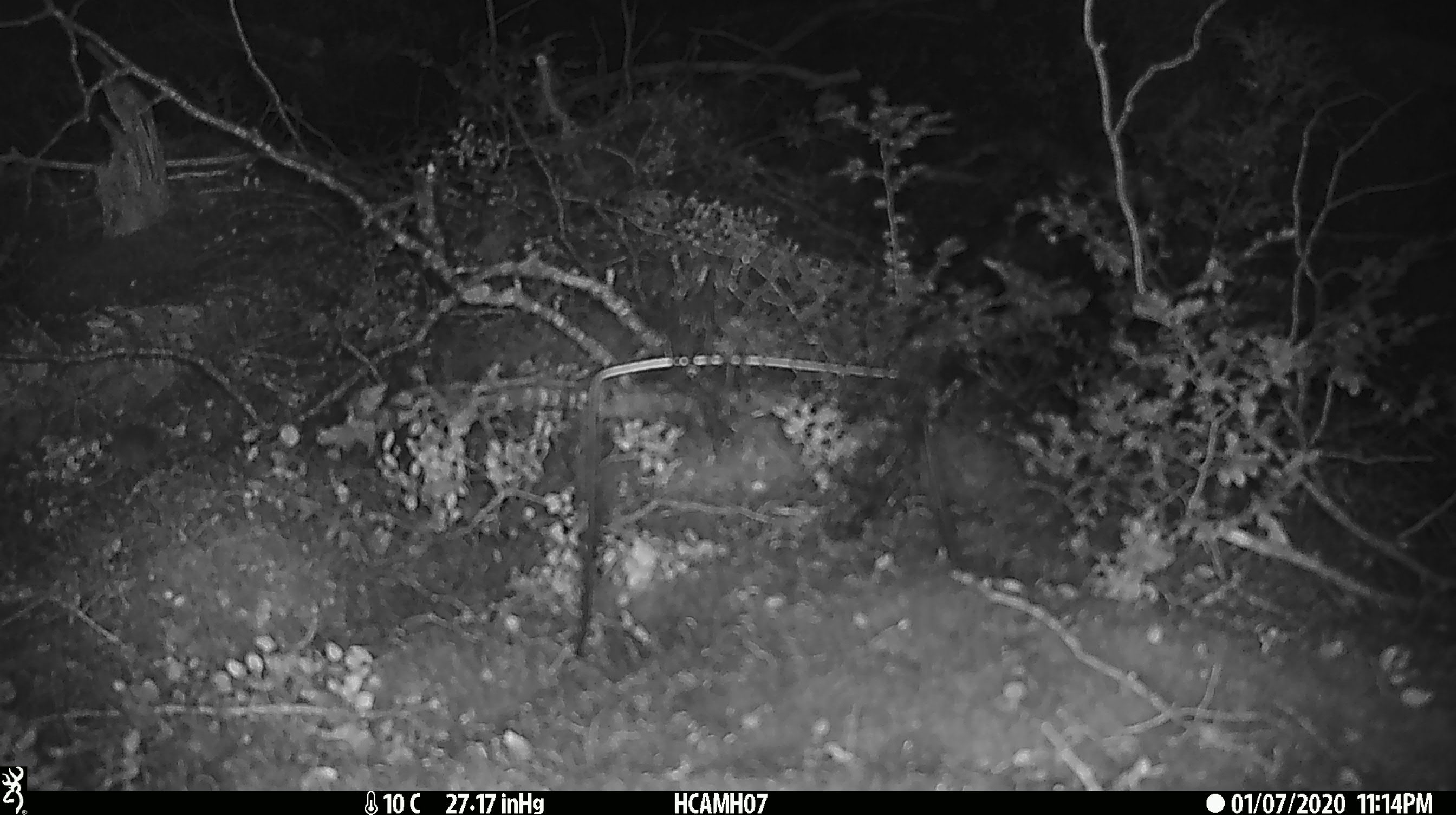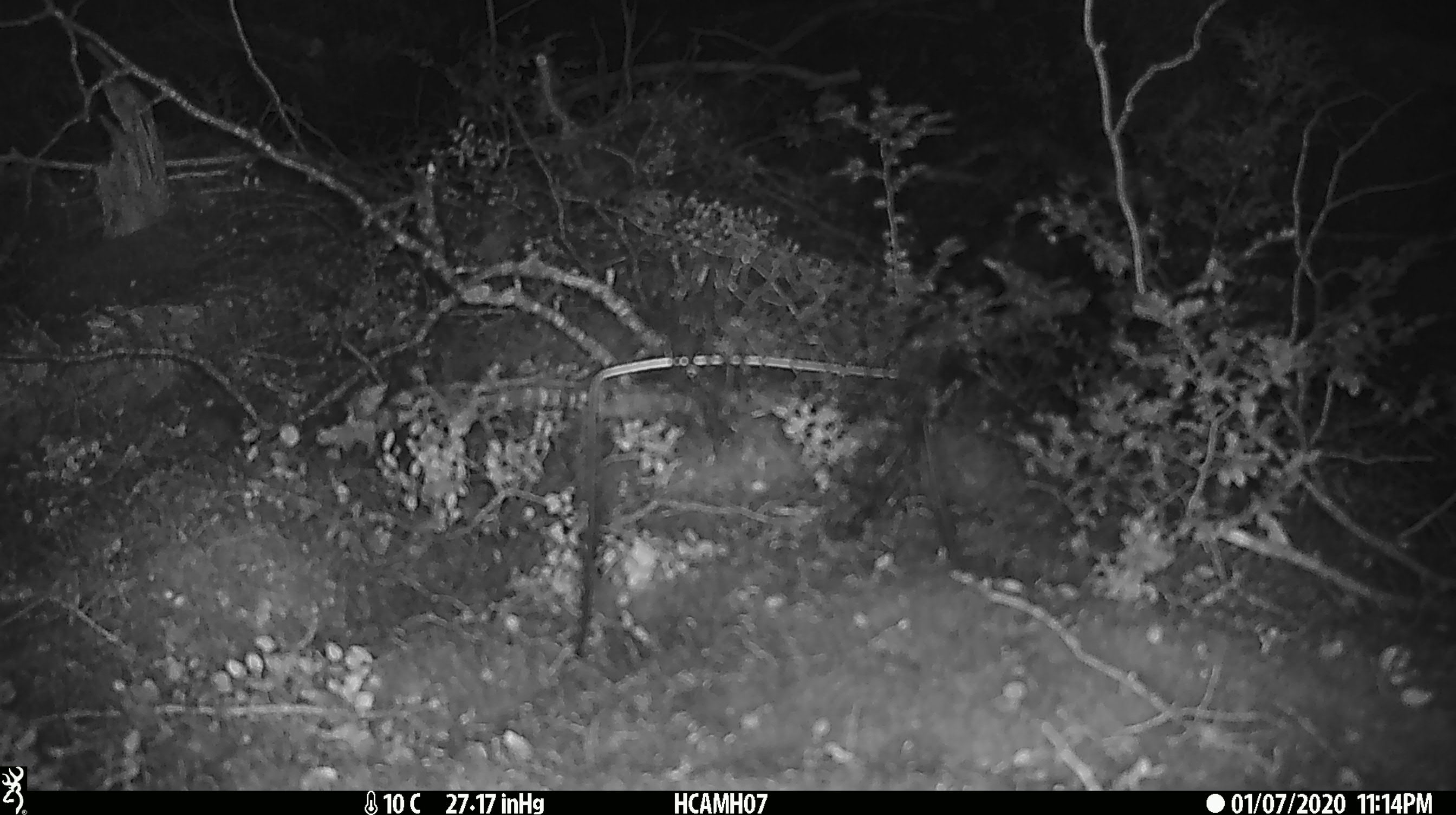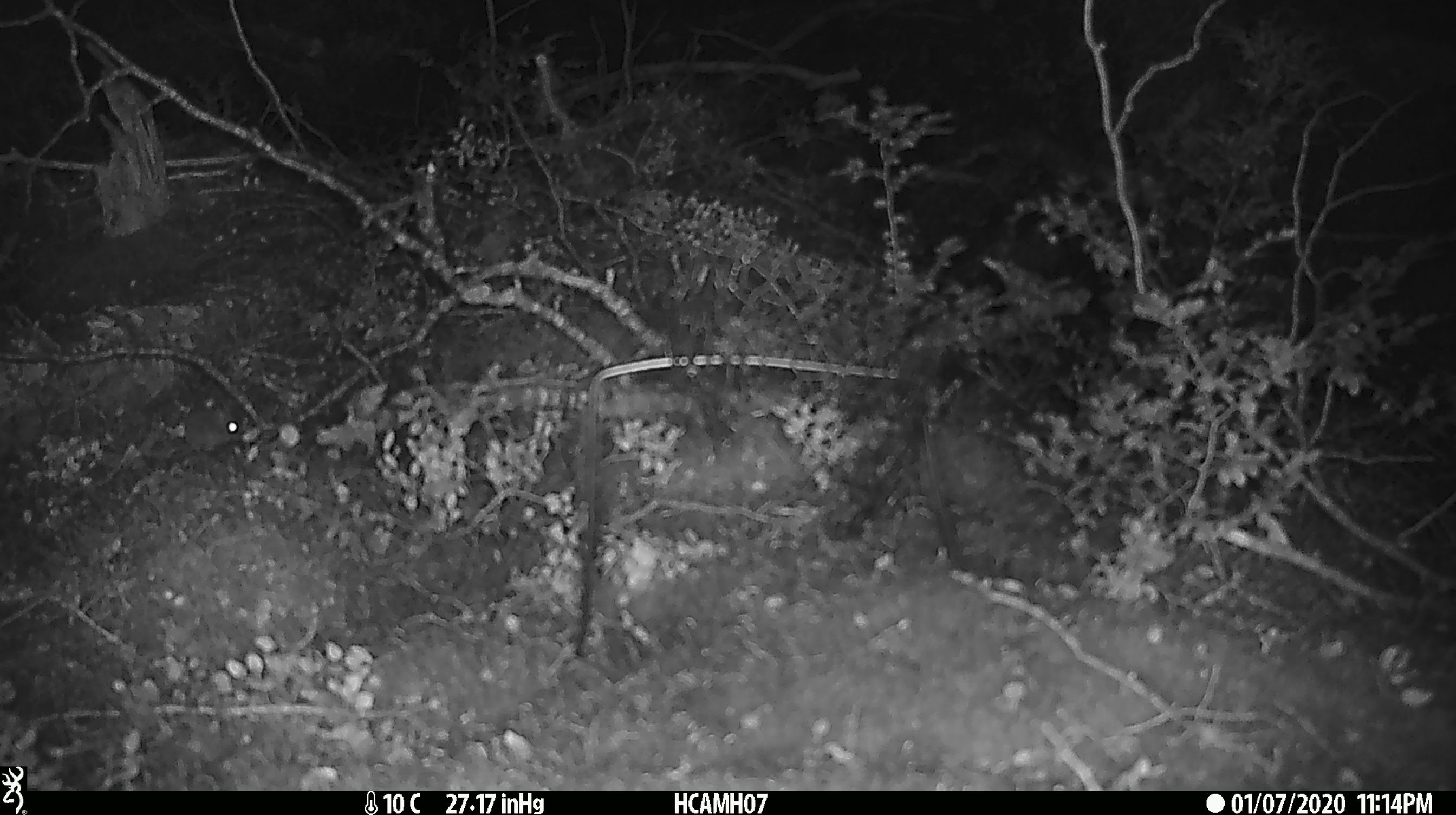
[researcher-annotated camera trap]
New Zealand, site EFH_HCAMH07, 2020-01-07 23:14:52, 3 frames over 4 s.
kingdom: Animalia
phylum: Chordata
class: Mammalia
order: Rodentia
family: Muridae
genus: Mus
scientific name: Mus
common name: mouse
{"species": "mouse (Mus)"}